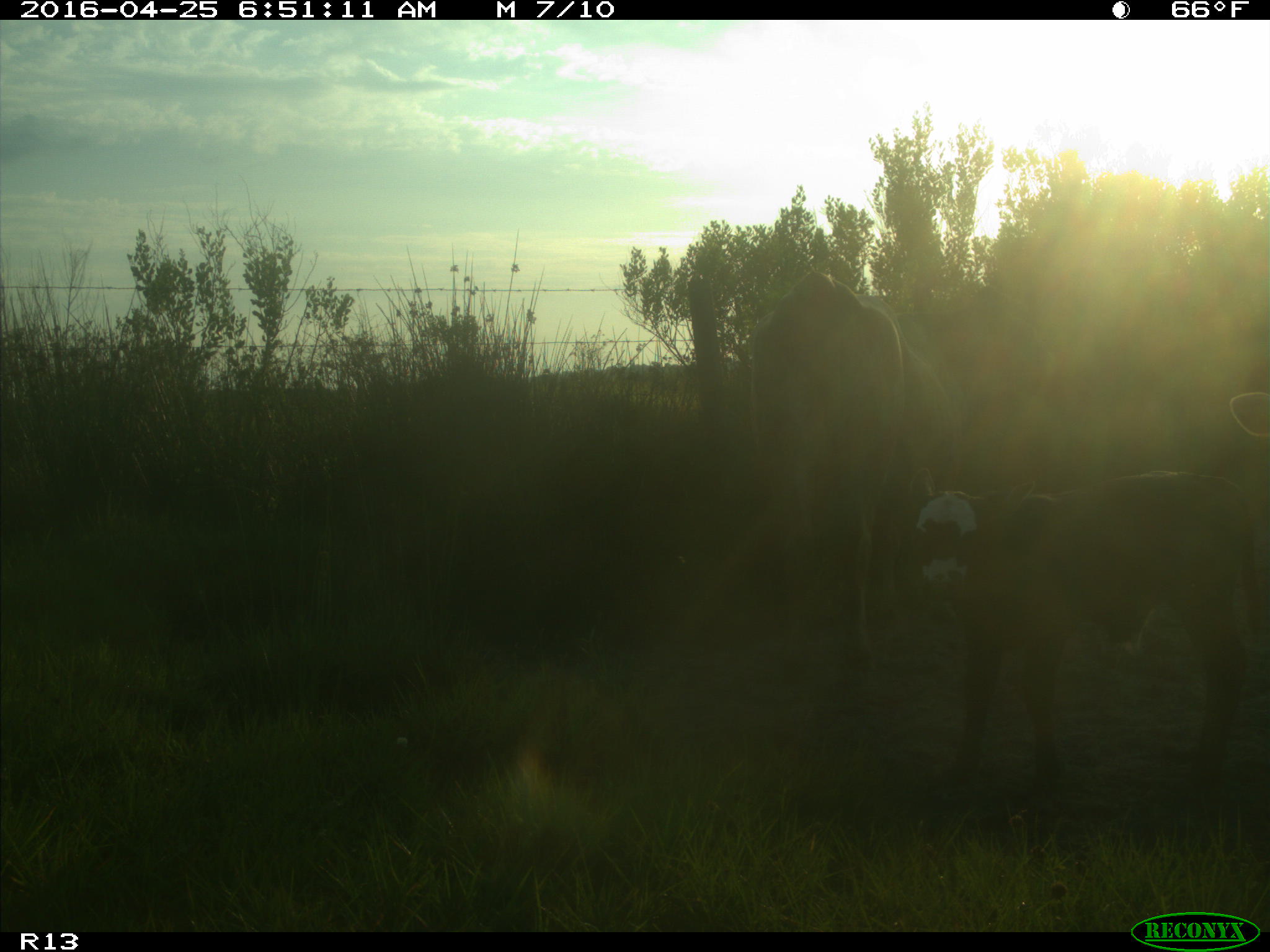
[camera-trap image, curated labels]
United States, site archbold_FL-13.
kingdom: Animalia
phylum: Chordata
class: Mammalia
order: Artiodactyla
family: Bovidae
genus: Bos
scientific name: Bos taurus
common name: domestic cow